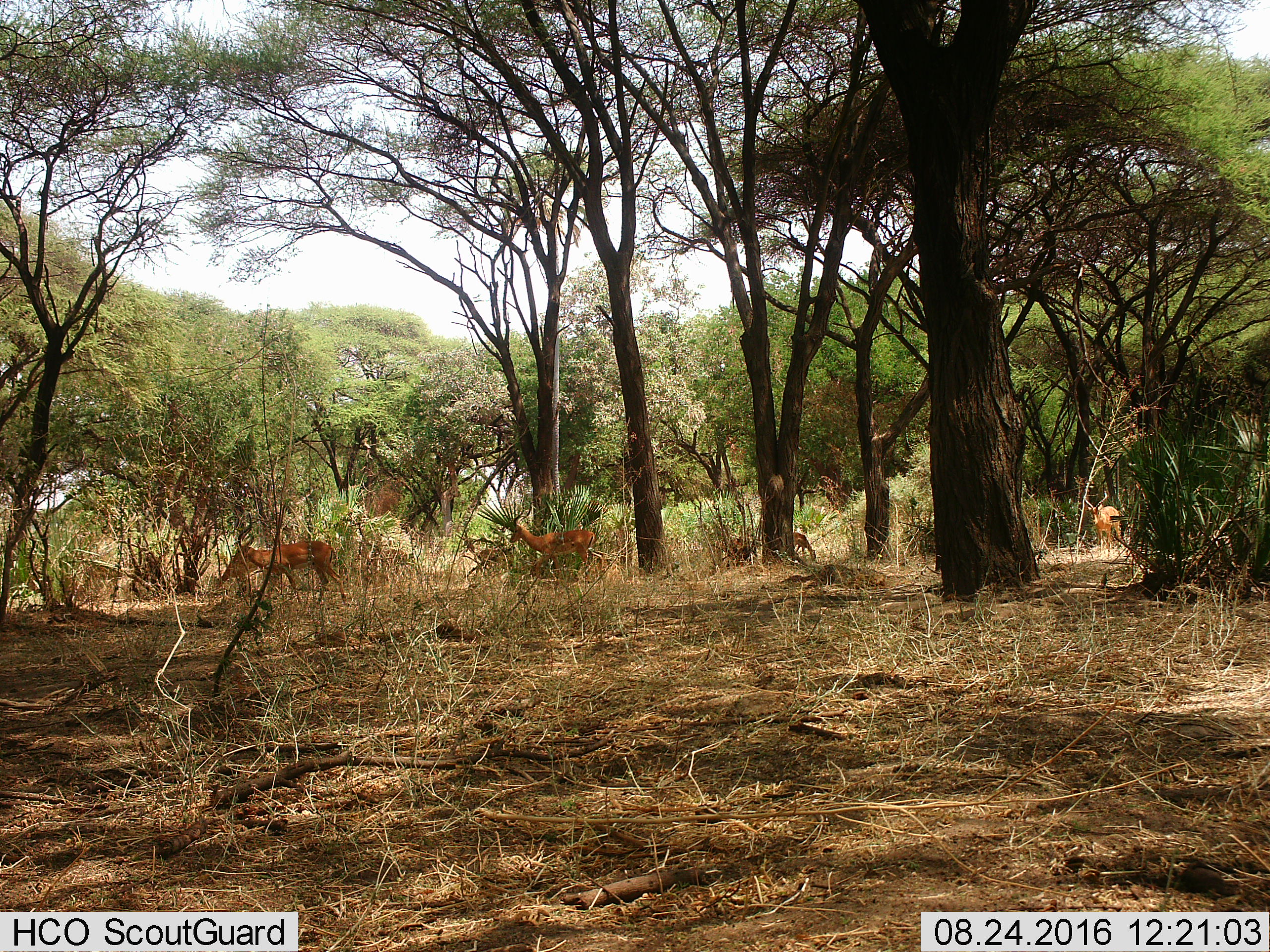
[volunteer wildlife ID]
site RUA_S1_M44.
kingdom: Animalia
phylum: Chordata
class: Mammalia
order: Artiodactyla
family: Bovidae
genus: Aepyceros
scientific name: Aepyceros melampus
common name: impala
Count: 4.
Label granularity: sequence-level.